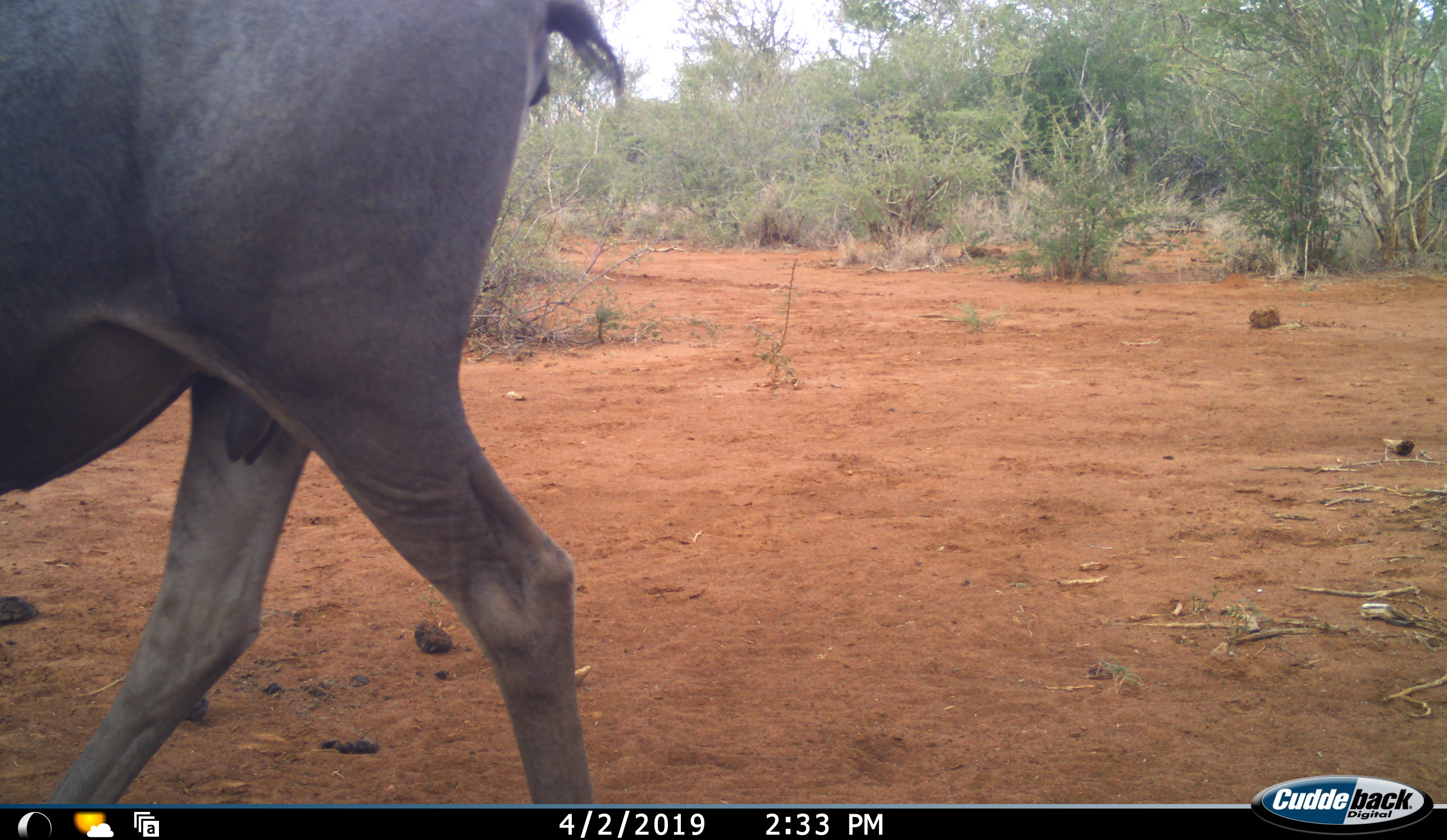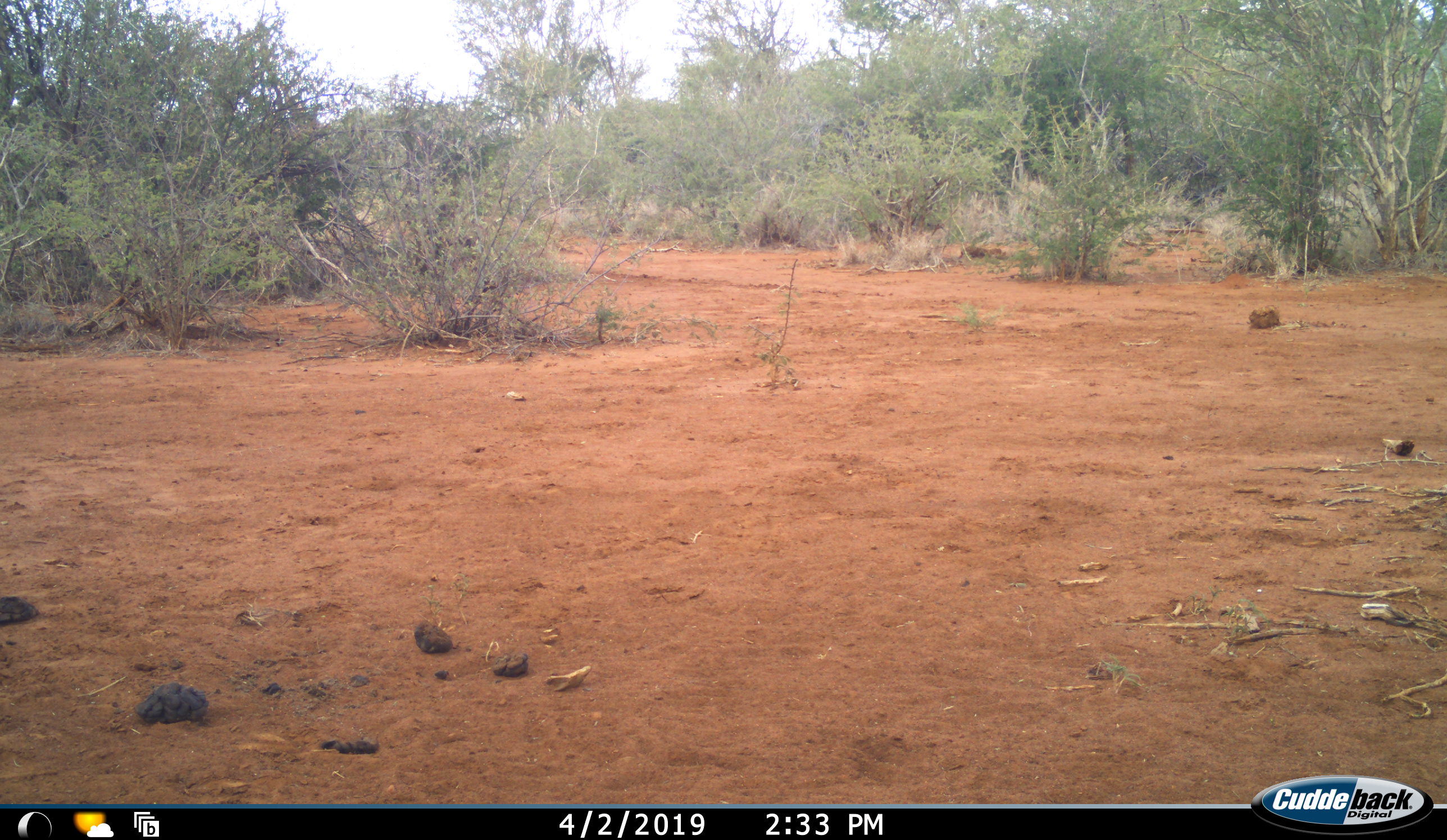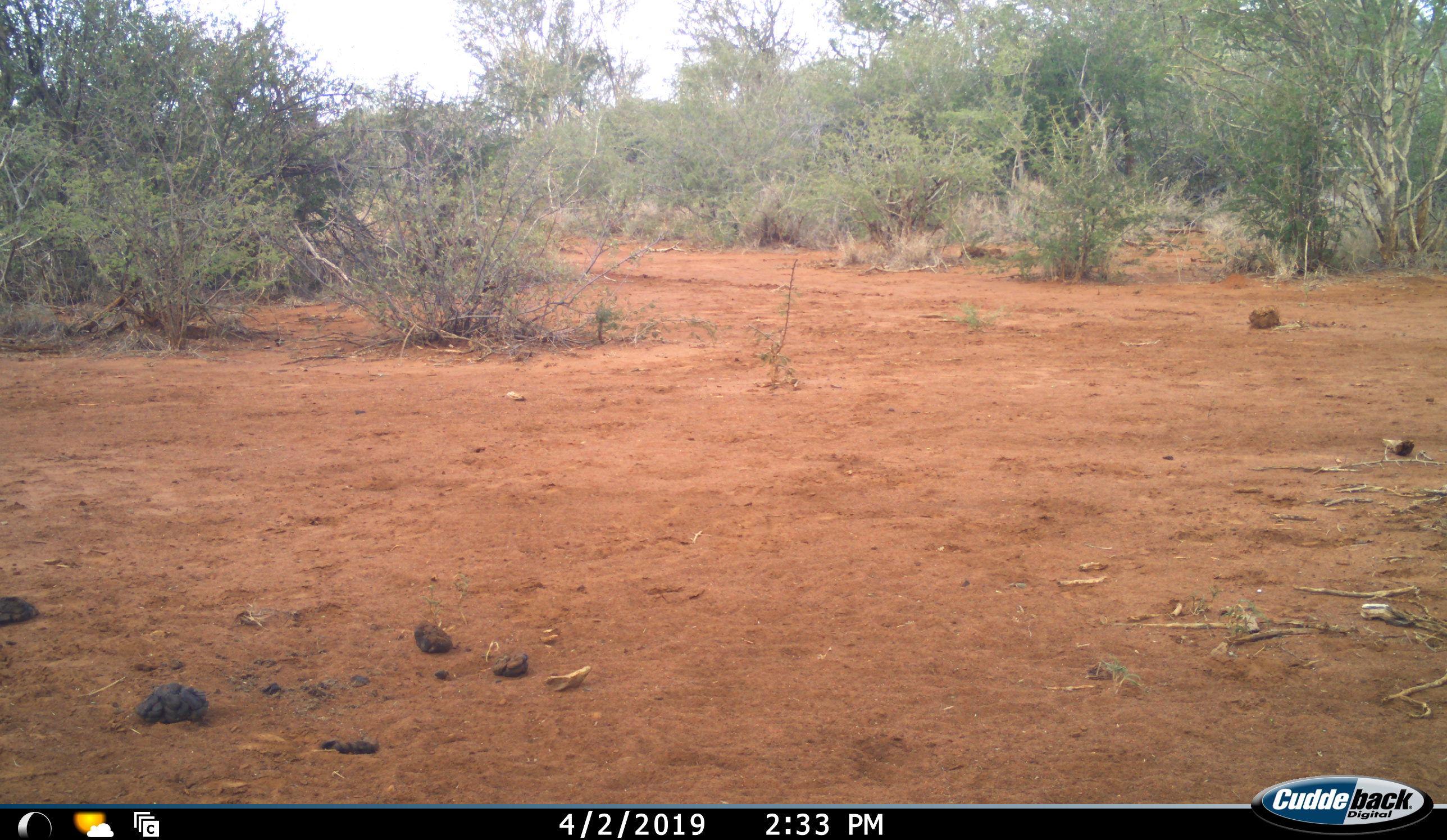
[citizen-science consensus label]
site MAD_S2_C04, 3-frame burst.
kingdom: Animalia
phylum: Chordata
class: Mammalia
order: Artiodactyla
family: Bovidae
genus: Connochaetes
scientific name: Connochaetes taurinus taurinus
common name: blue wildebeest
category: wildebeestblue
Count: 1.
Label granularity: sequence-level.